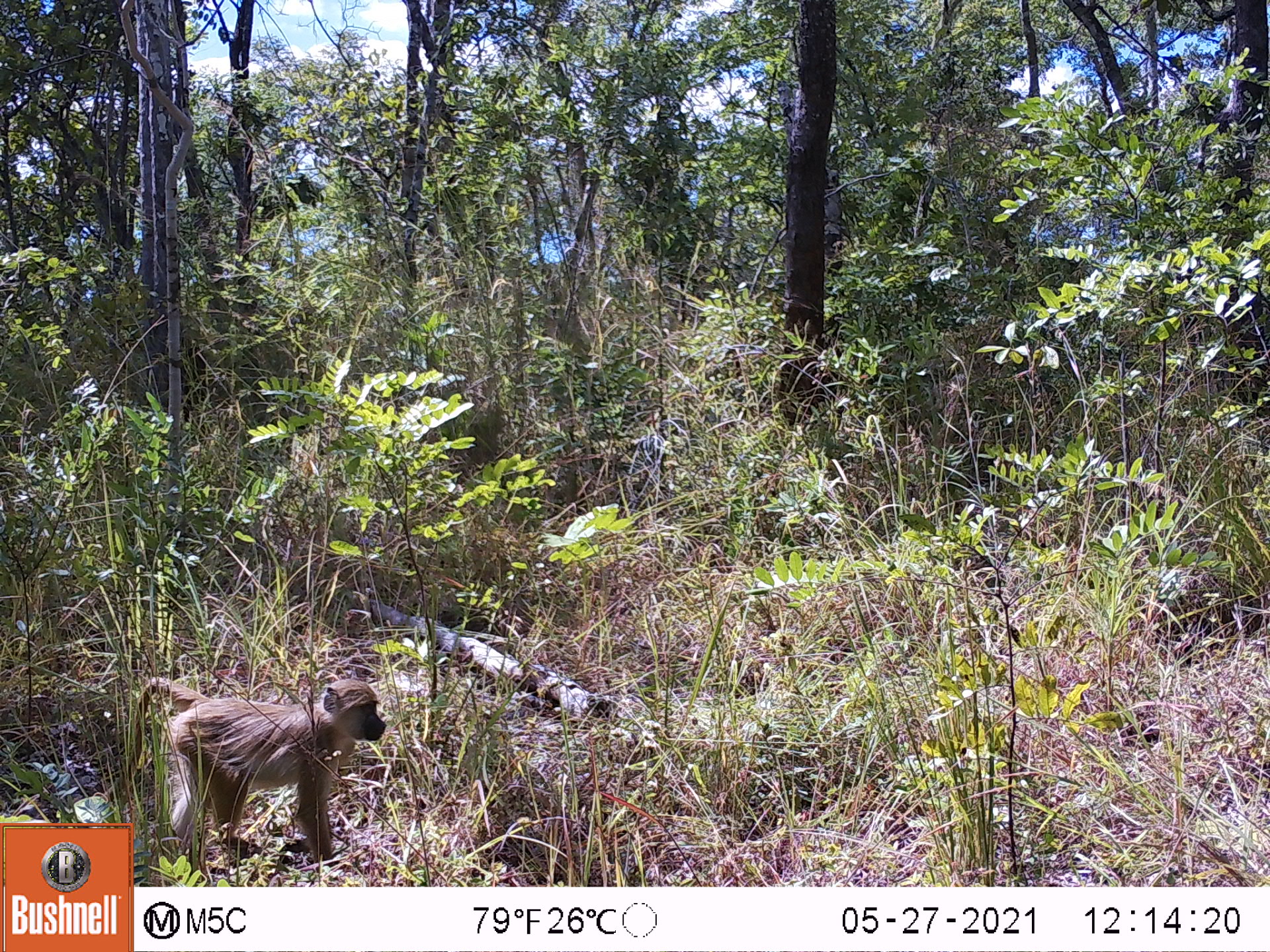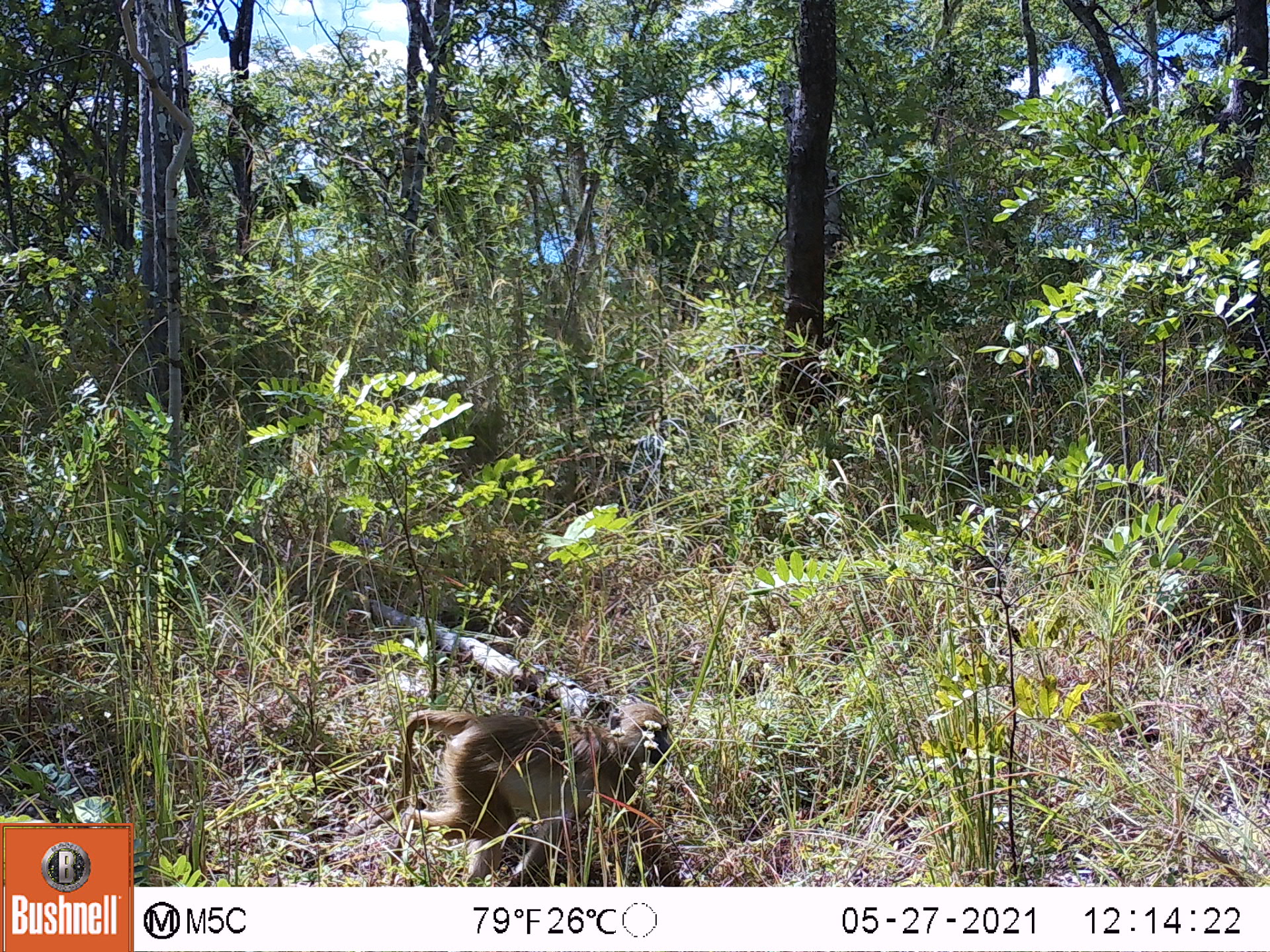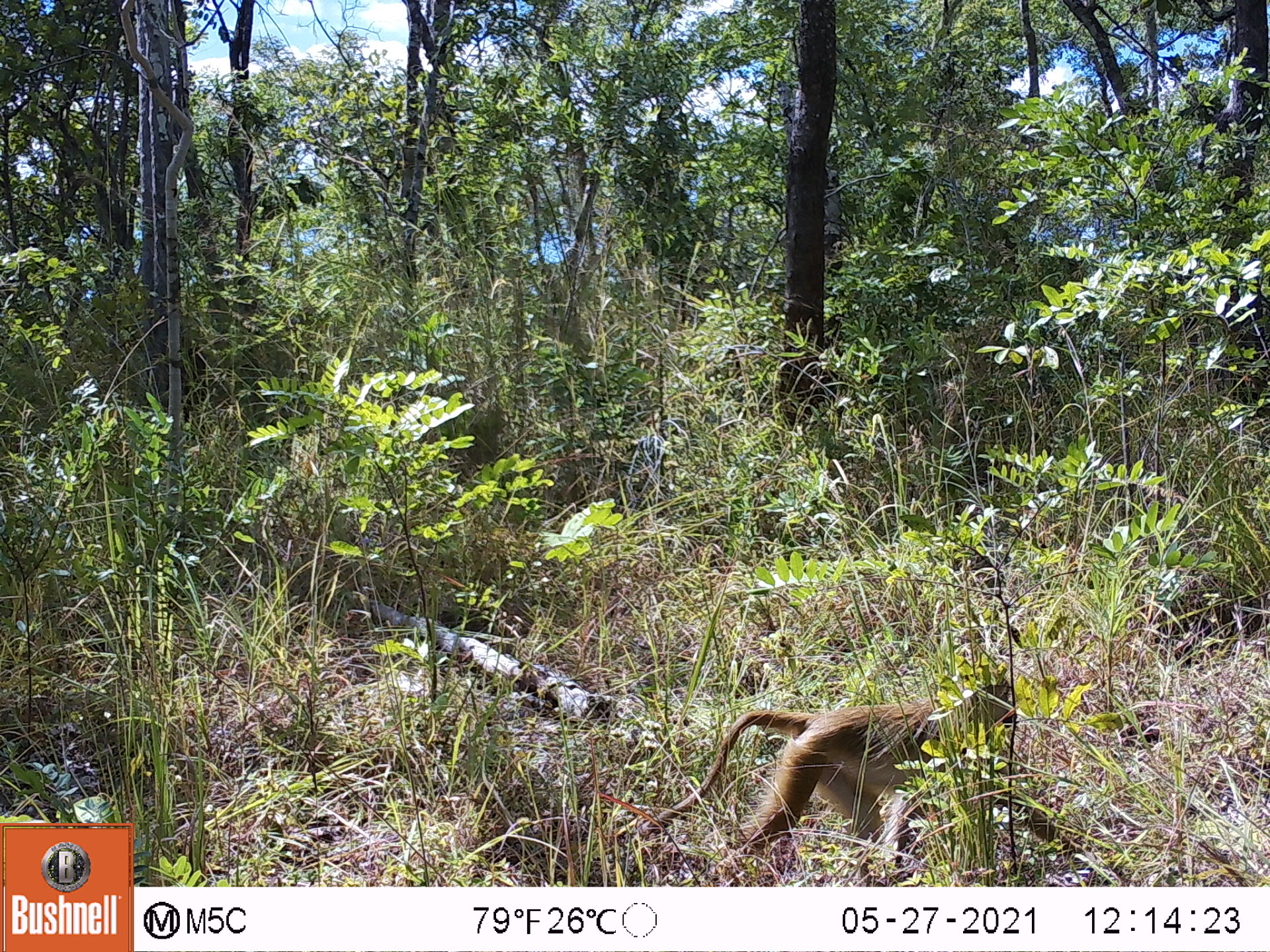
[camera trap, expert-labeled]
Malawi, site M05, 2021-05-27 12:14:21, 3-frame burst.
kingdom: Animalia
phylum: Chordata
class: Mammalia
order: Primates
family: Cercopithecidae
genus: Papio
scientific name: Papio cynocephalus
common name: yellow baboon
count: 1